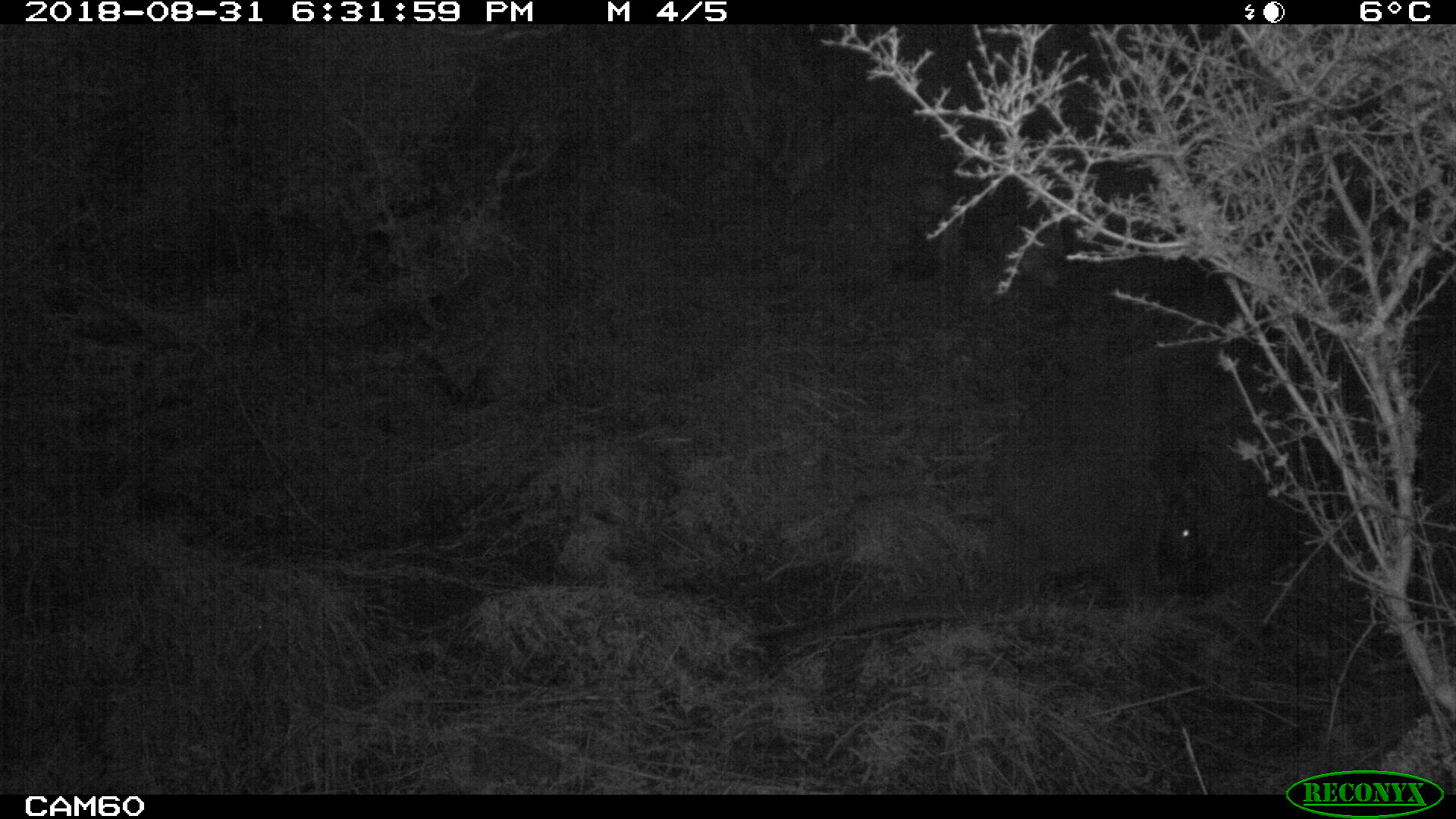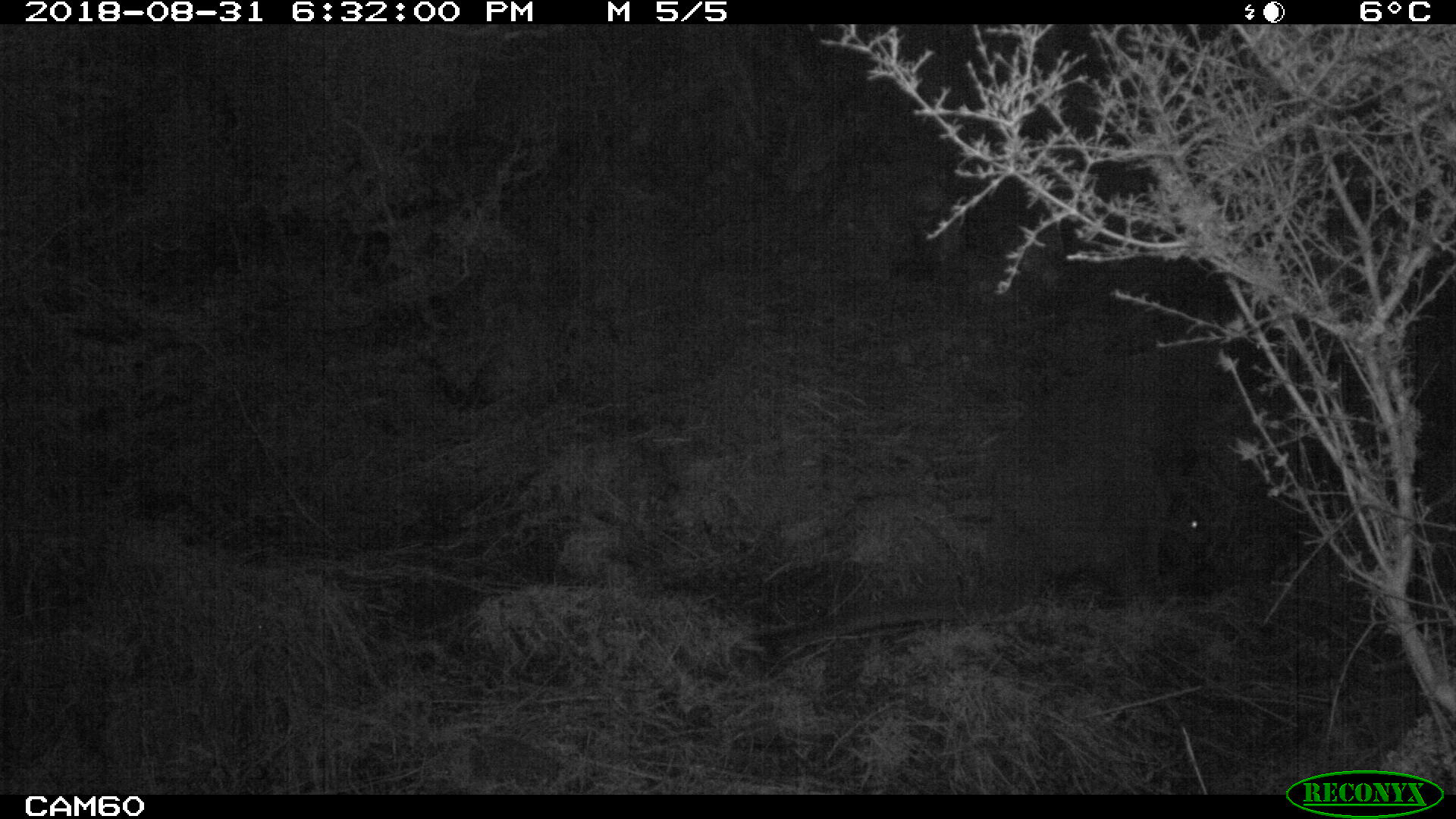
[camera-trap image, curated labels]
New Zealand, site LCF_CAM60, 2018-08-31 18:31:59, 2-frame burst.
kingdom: Animalia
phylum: Chordata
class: Mammalia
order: Diprotodontia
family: Macropodidae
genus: Notamacropus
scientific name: Notamacropus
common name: wallaby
Wallaby (Notamacropus).